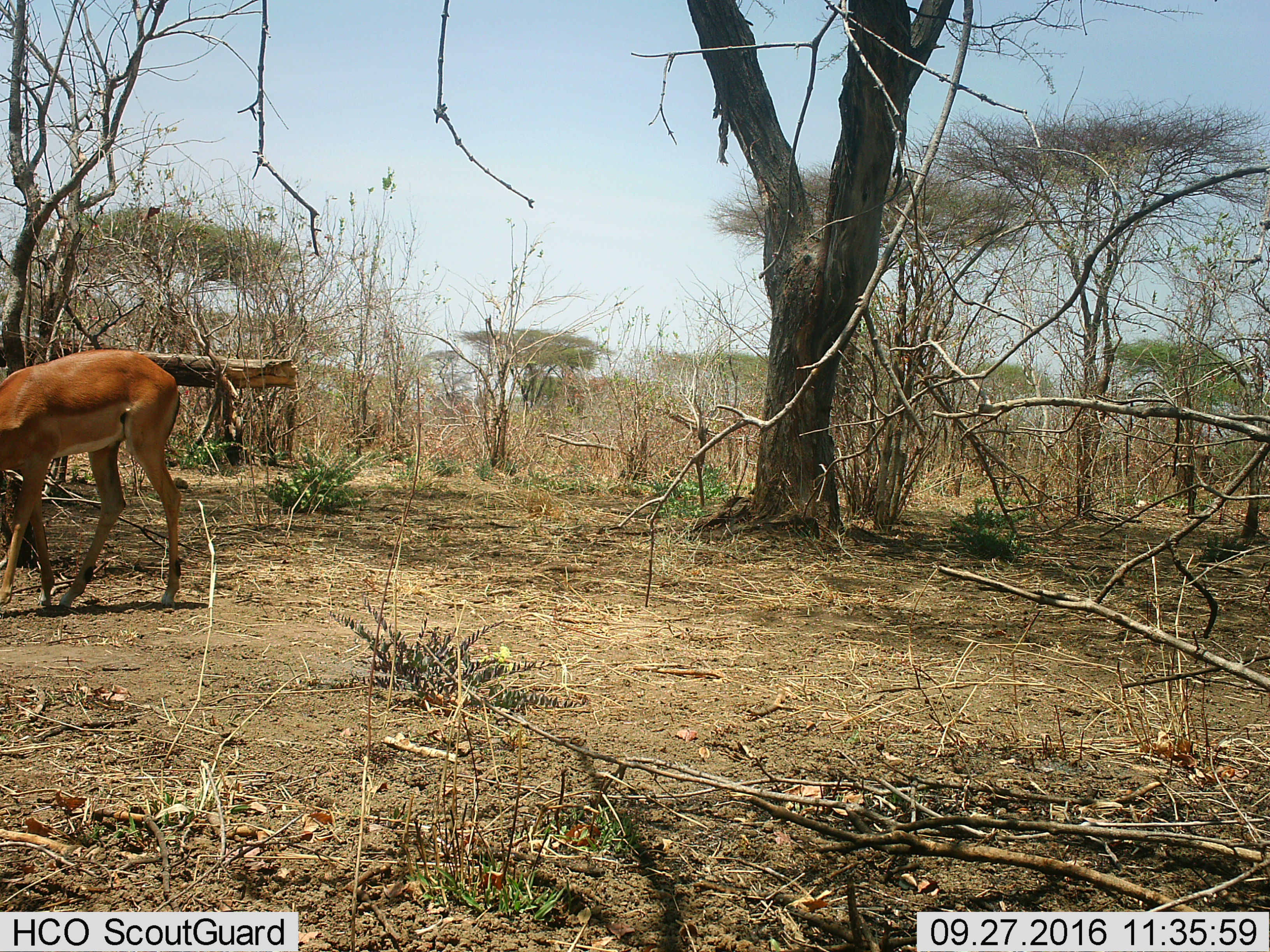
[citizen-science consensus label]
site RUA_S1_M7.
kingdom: Animalia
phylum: Chordata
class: Mammalia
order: Artiodactyla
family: Bovidae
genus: Aepyceros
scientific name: Aepyceros melampus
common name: impala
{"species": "impala (Aepyceros melampus)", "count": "1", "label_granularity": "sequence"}